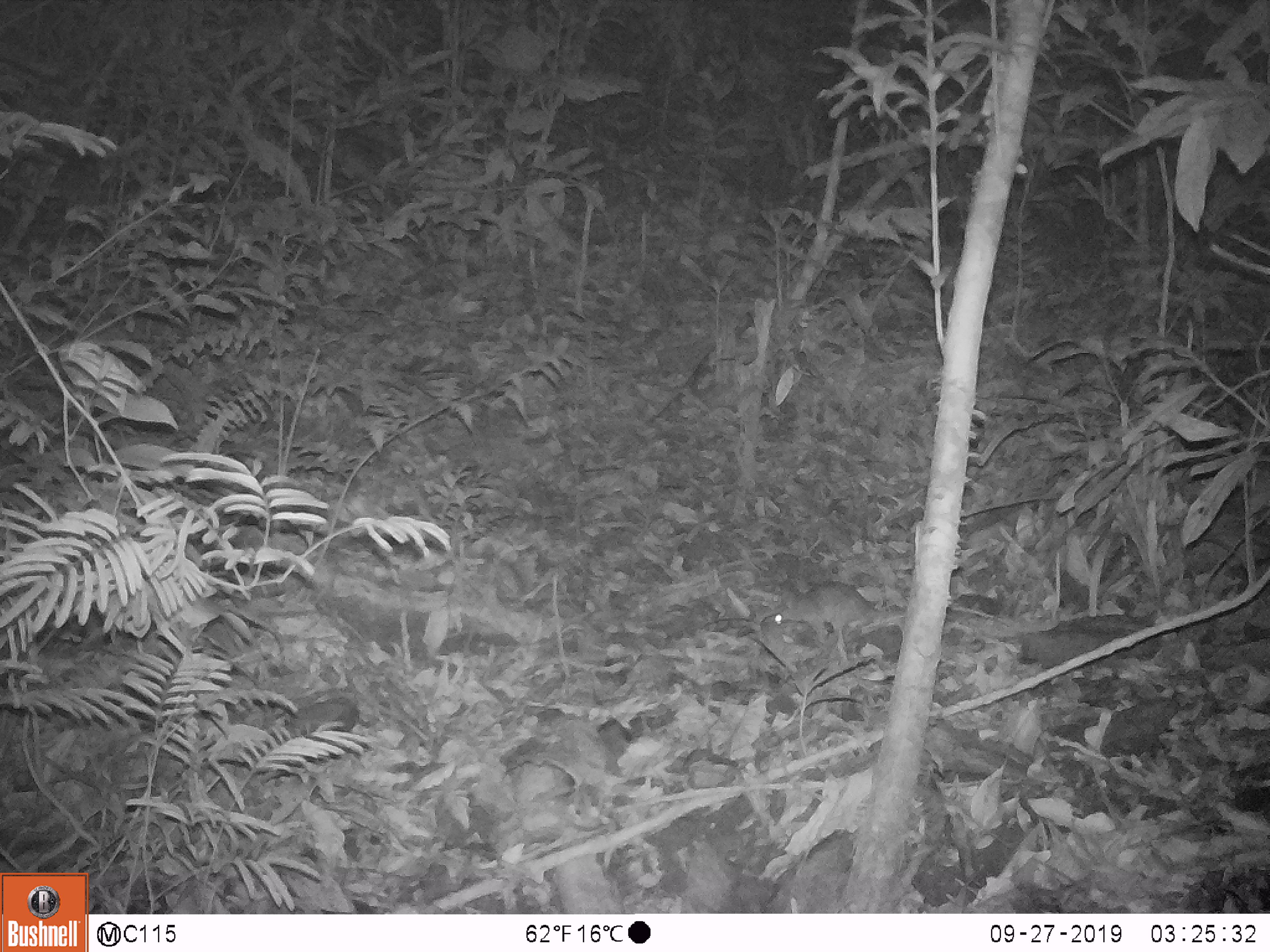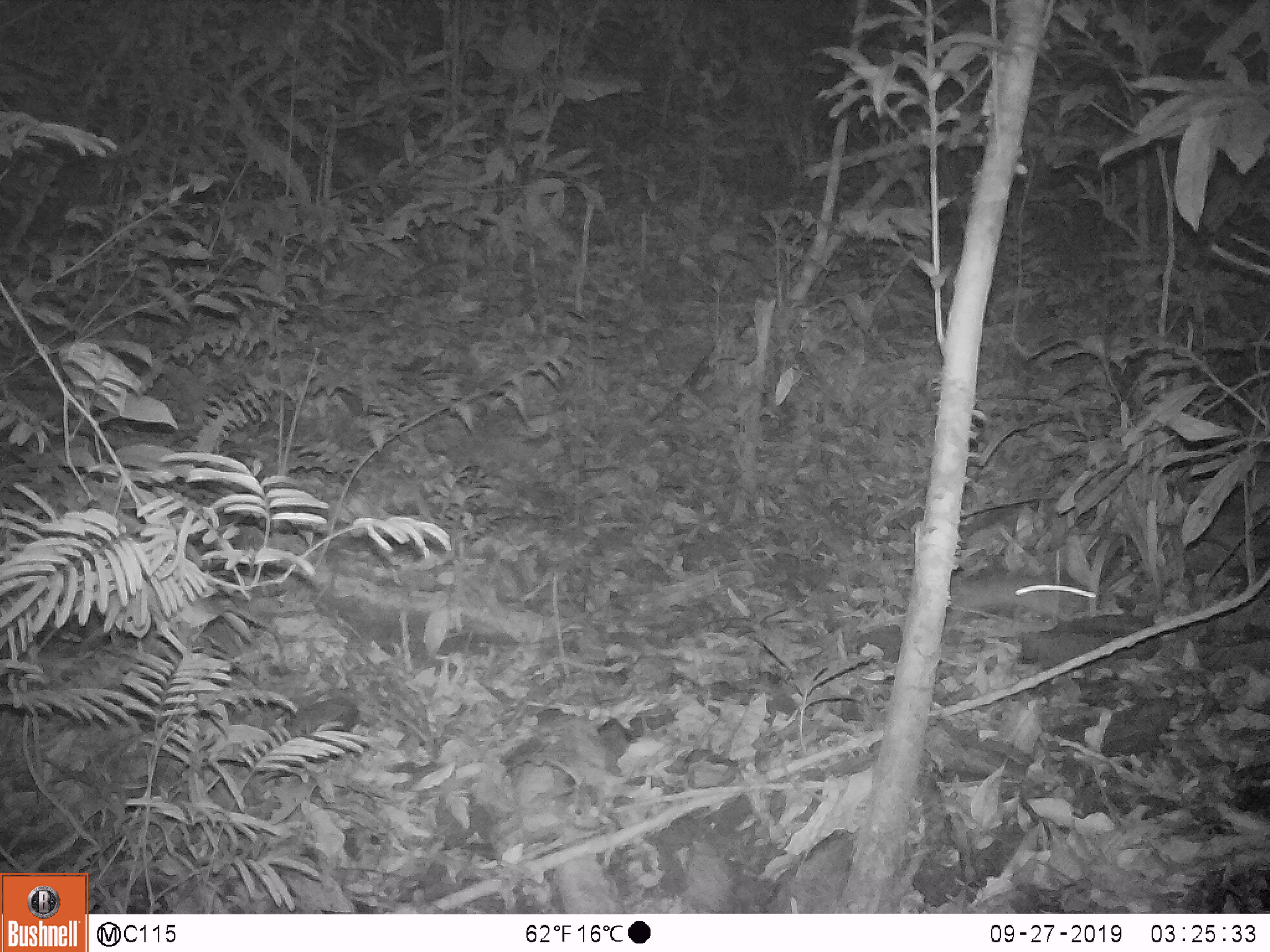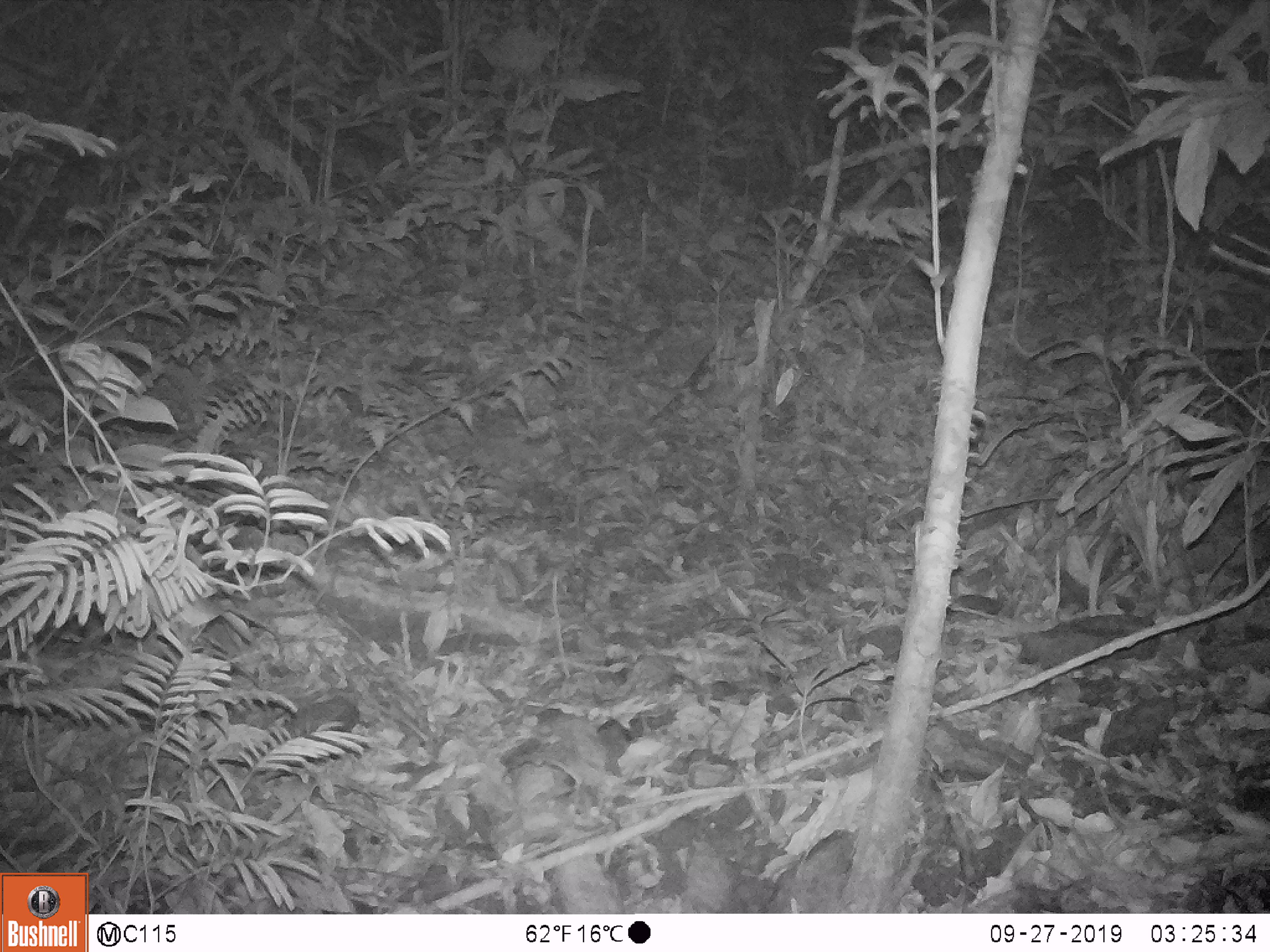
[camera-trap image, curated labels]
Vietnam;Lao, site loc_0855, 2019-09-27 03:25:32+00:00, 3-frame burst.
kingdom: Animalia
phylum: Chordata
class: Mammalia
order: Rodentia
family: Muridae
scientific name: Muridae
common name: old-world mice and rats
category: unidentified murid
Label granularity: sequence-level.